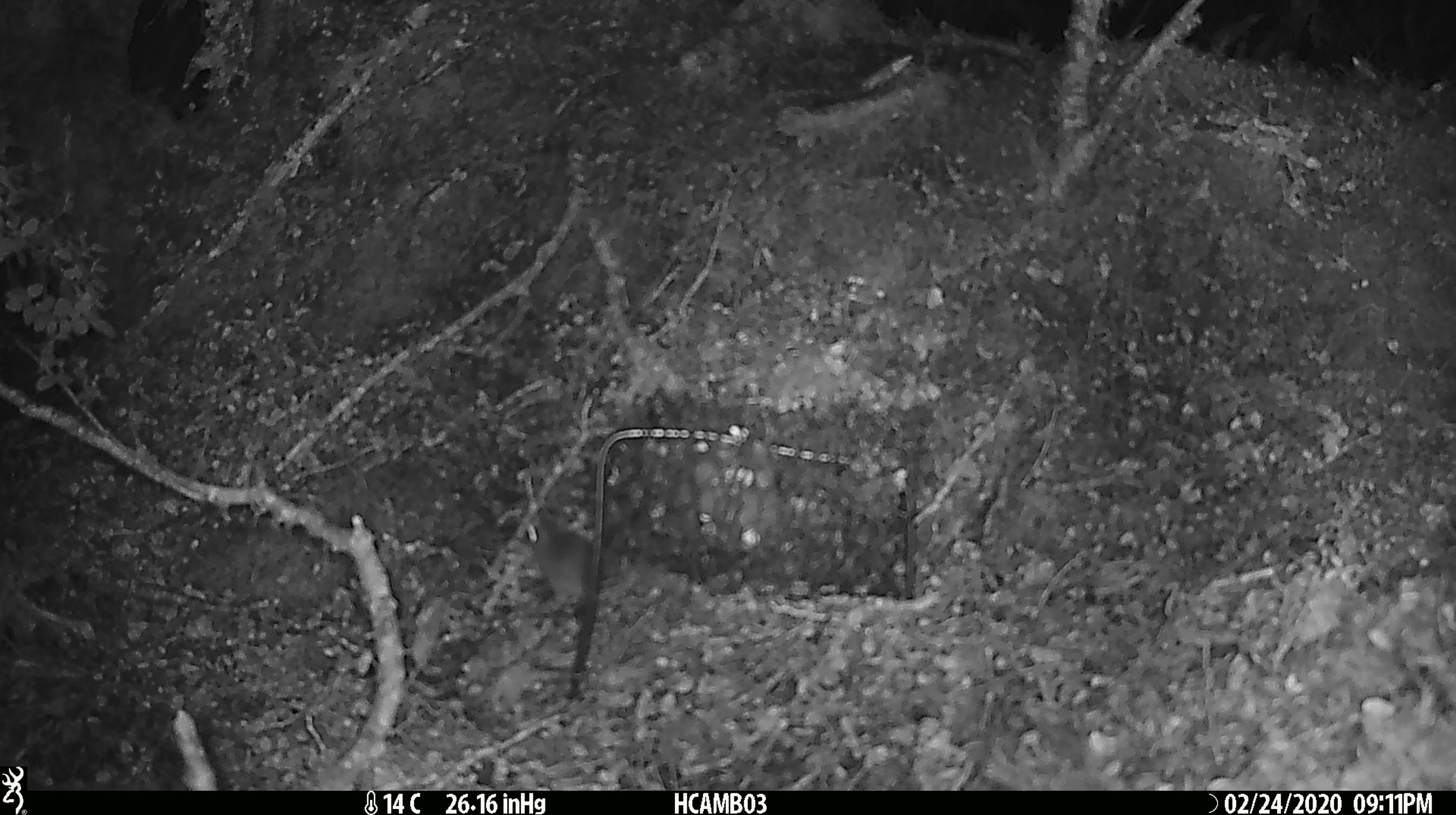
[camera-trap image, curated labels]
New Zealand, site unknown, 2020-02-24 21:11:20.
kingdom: Animalia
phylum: Chordata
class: Mammalia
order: Rodentia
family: Muridae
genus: Mus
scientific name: Mus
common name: mouse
Mouse (Mus).